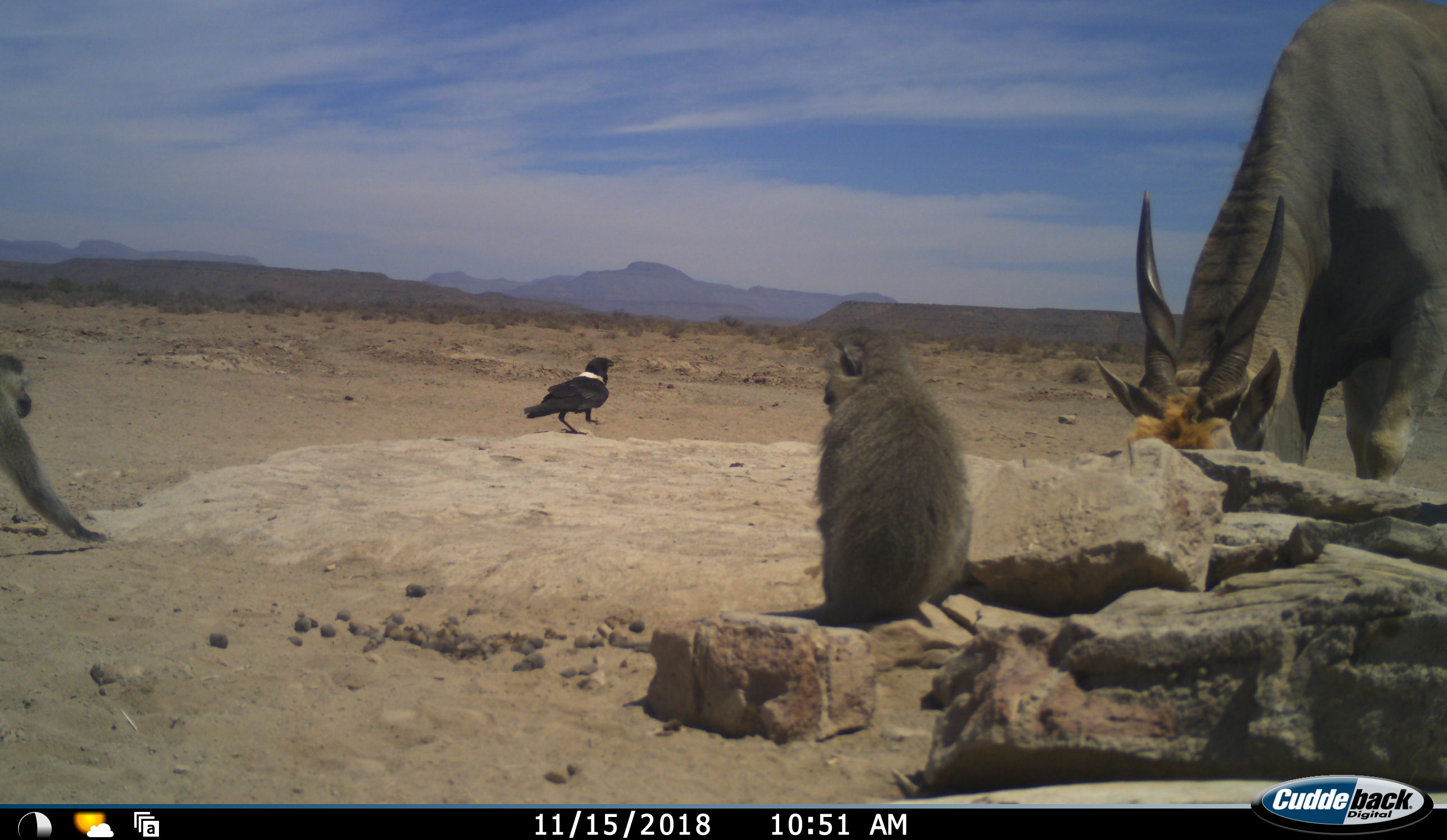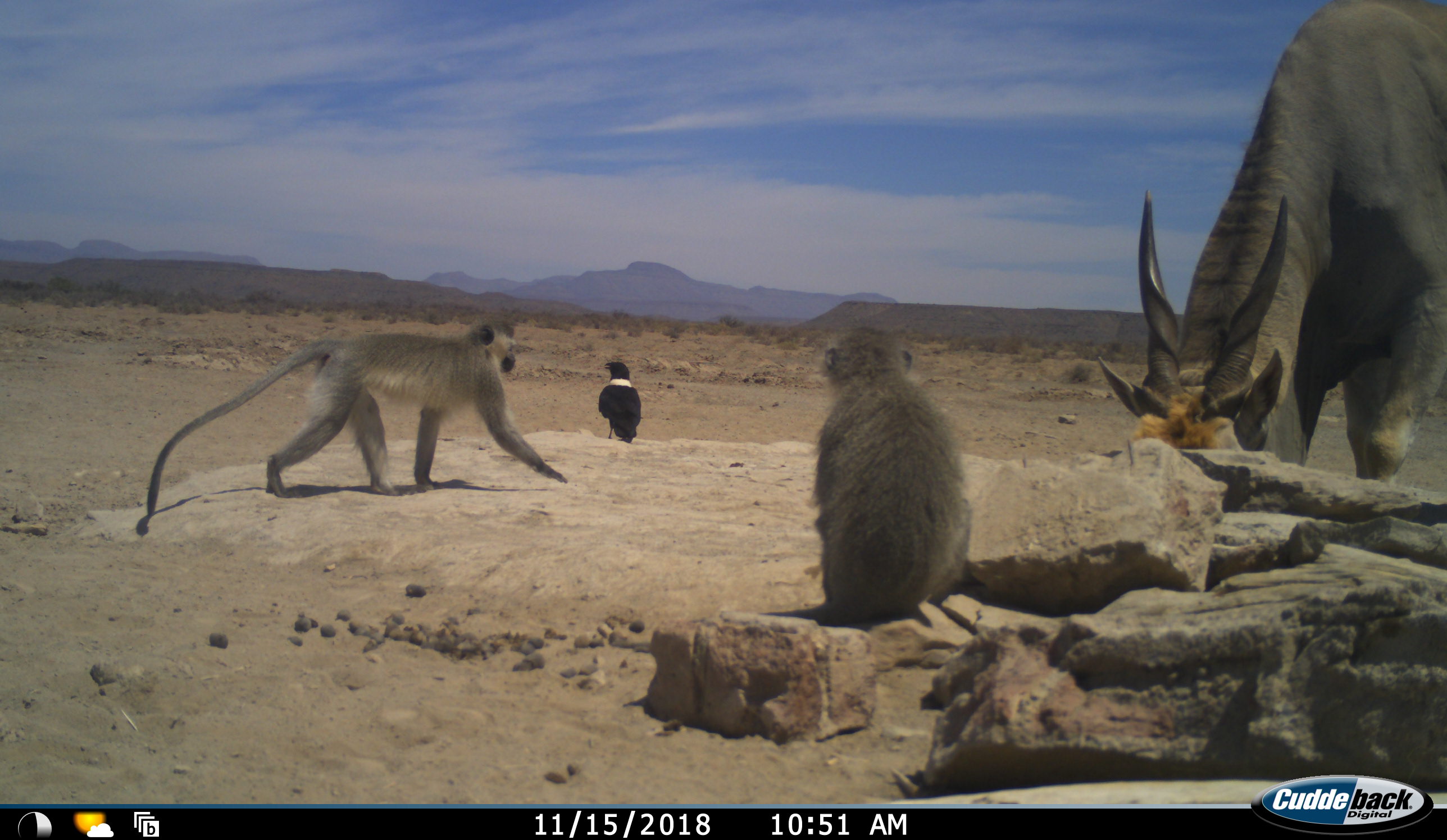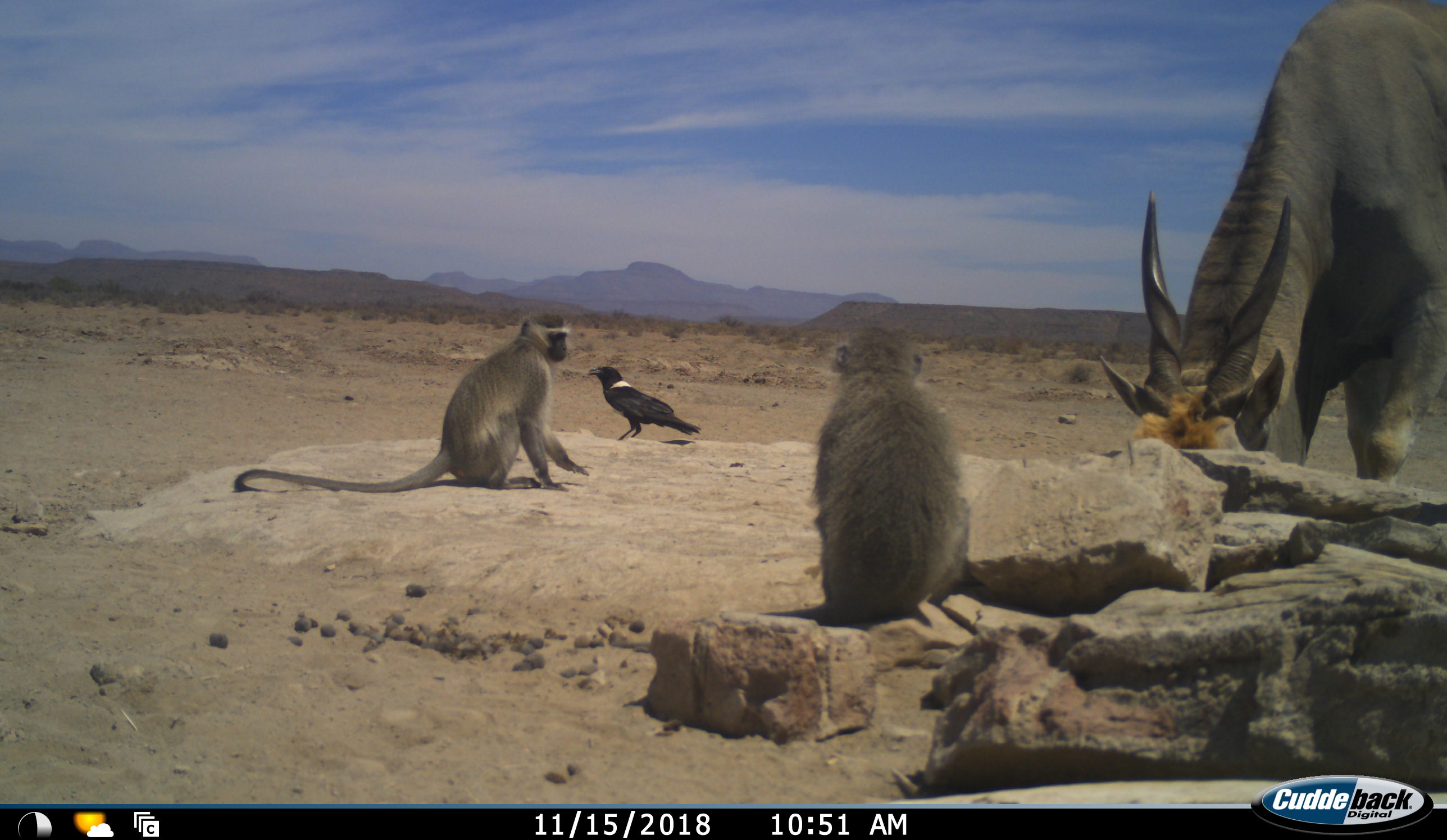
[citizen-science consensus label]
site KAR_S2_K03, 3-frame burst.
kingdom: Animalia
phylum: Chordata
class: Aves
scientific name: Aves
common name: bird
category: birdother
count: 1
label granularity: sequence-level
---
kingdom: Animalia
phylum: Chordata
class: Mammalia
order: Artiodactyla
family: Bovidae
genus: Tragelaphus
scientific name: Tragelaphus oryx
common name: eland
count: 1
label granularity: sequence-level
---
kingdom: Animalia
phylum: Chordata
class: Mammalia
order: Primates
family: Cercopithecidae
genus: Chlorocebus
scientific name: Chlorocebus pygerythrus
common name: vervet monkey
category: monkeyvervet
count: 2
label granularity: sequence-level